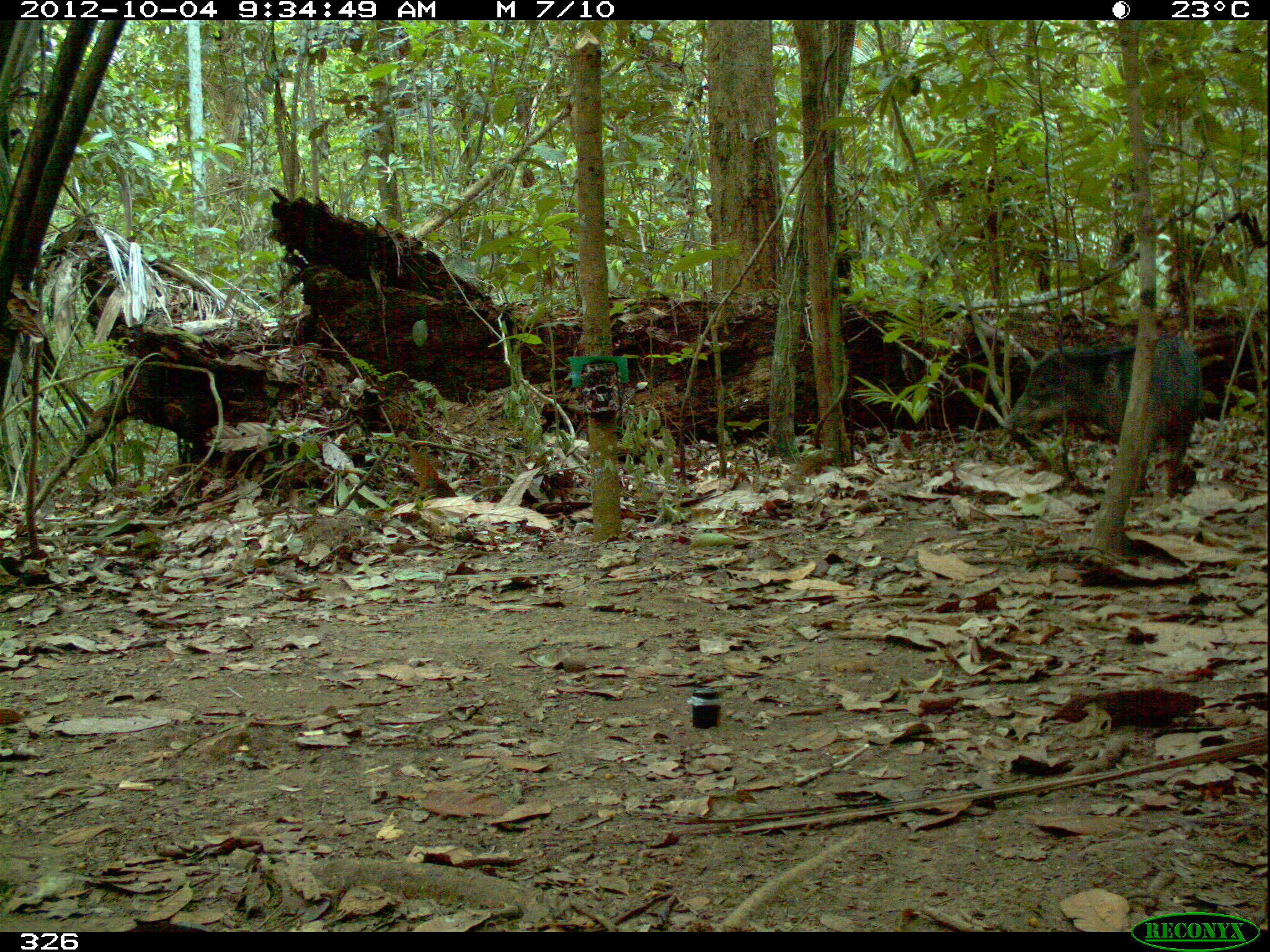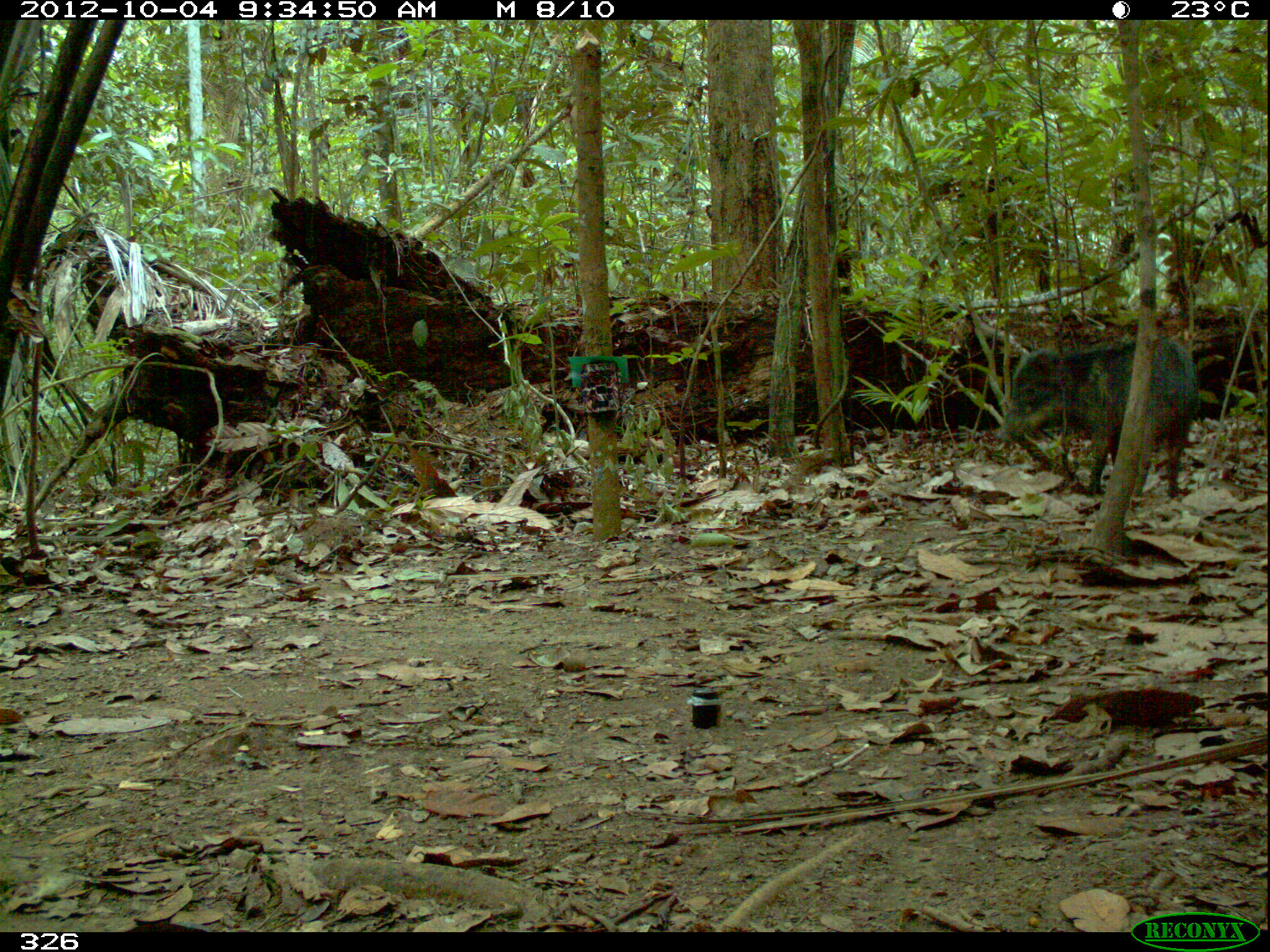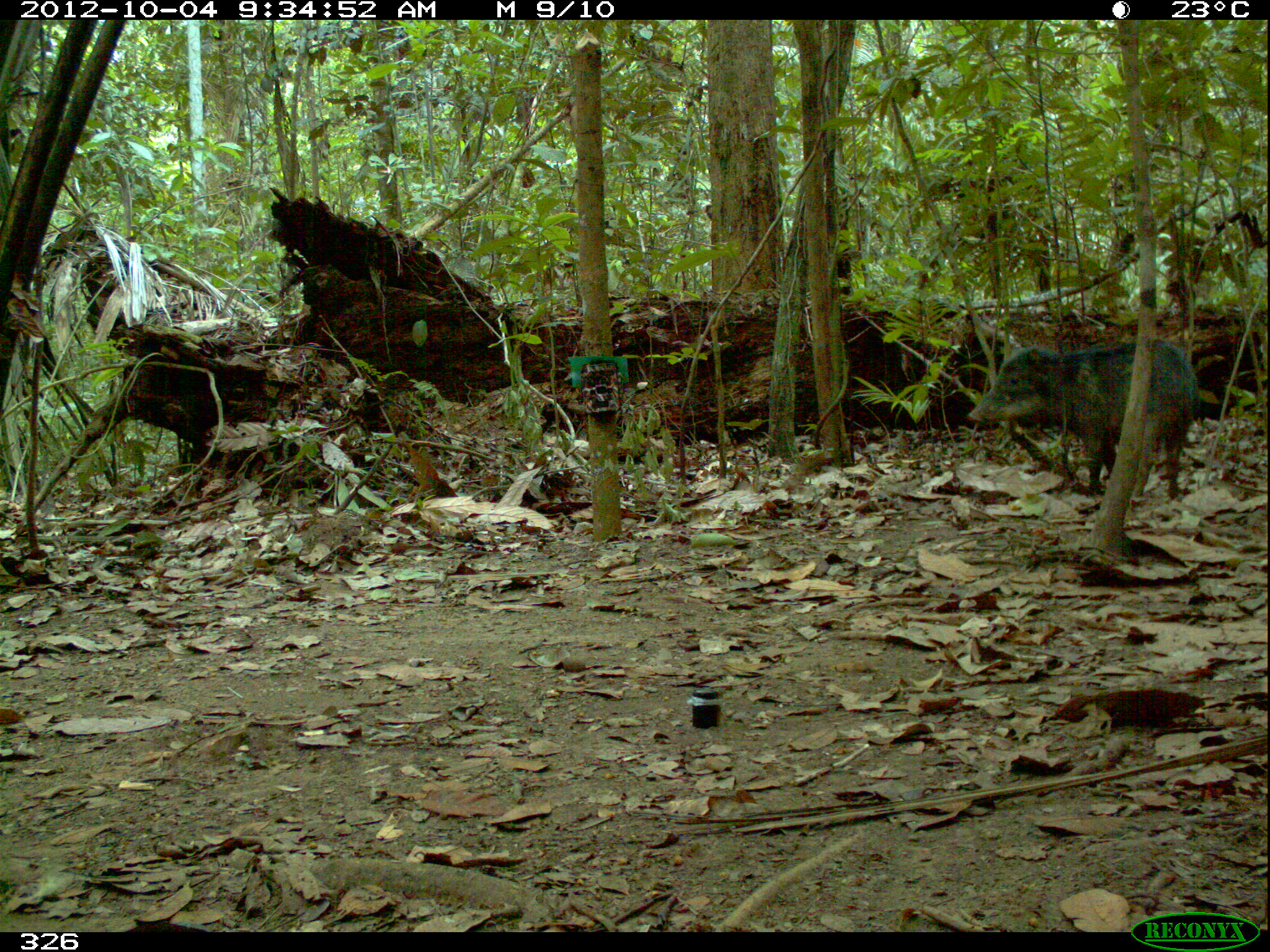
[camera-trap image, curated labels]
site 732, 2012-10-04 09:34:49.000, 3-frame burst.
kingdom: Animalia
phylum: Chordata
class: Mammalia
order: Artiodactyla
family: Tayassuidae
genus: Tayassu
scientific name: Tayassu pecari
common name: white-lipped peccary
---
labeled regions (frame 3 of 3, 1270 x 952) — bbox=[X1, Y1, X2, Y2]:
tayassu pecari: bbox=[966, 337, 1200, 500]